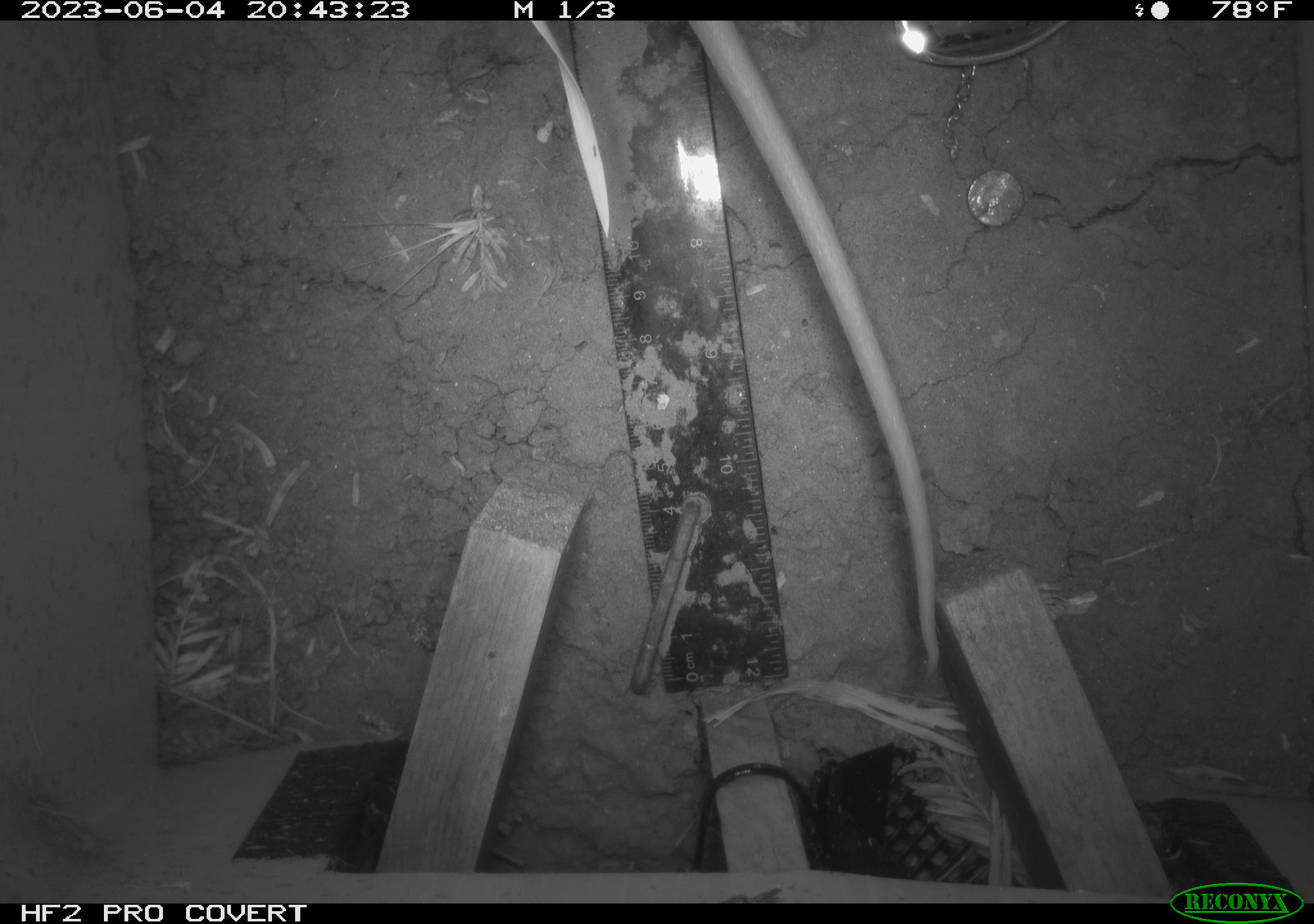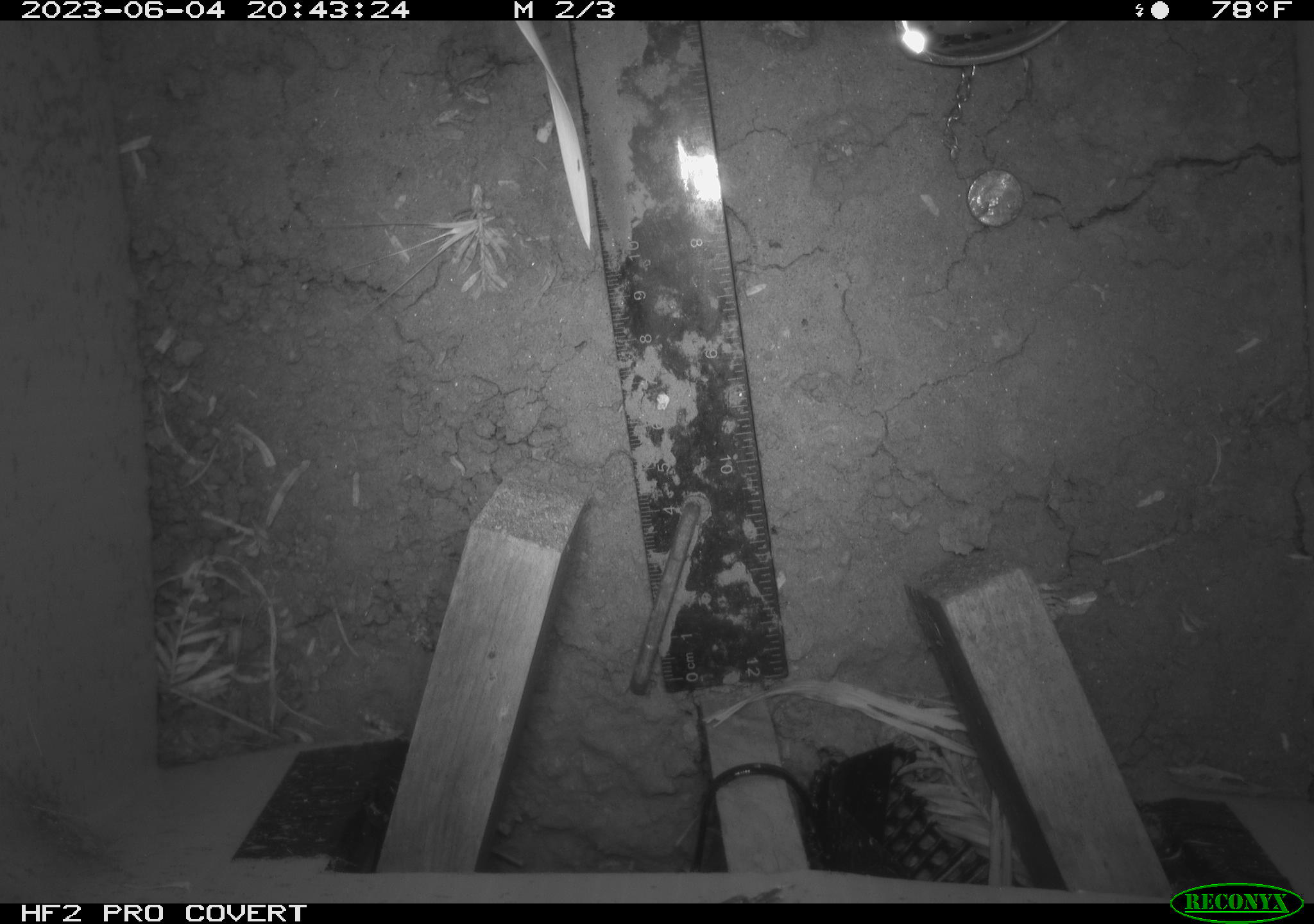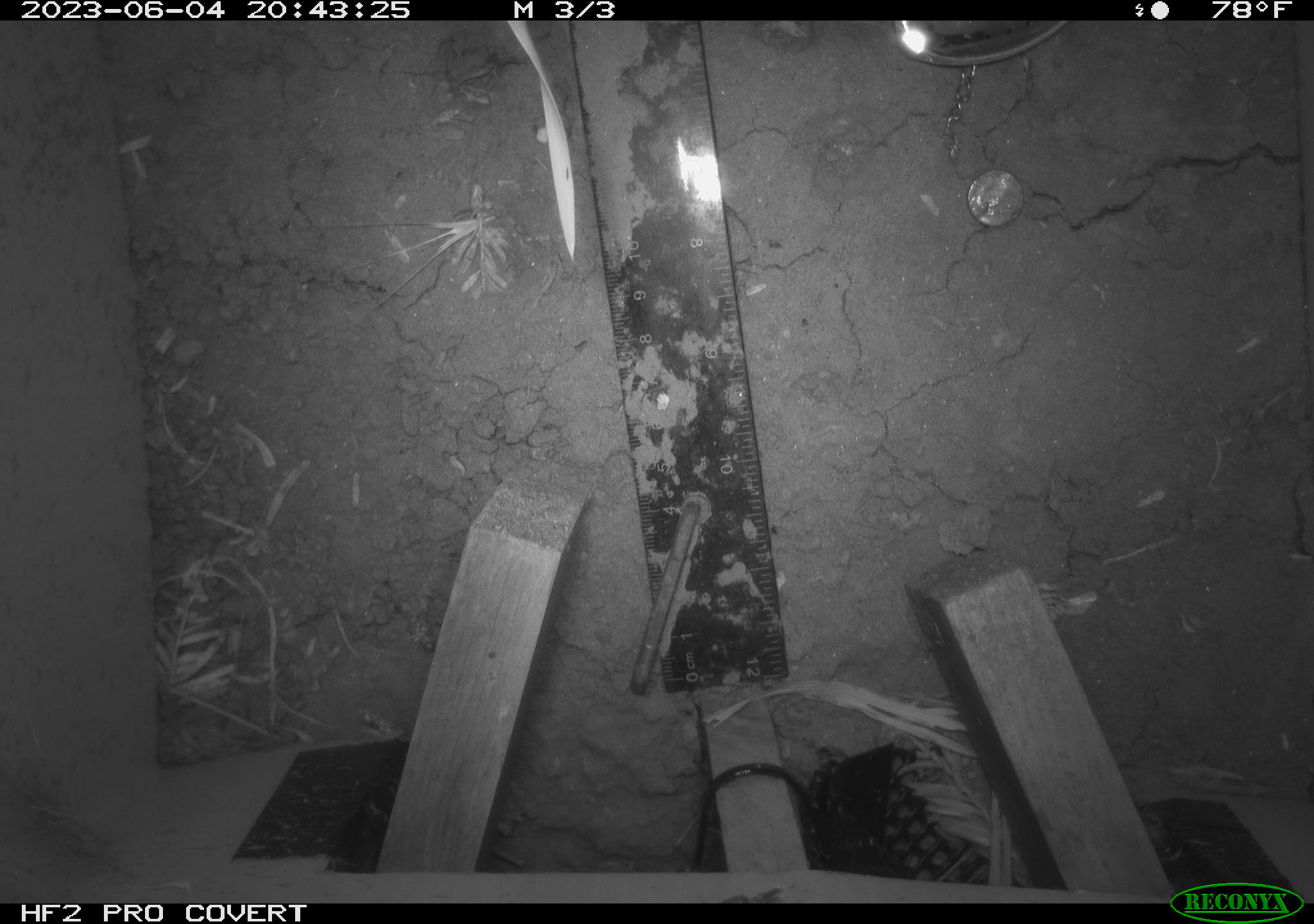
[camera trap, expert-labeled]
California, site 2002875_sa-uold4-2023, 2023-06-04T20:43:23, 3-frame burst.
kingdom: Animalia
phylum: Chordata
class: Mammalia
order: Didelphimorphia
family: Didelphidae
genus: Didelphis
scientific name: Didelphis virginiana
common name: virginia opossum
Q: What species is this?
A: Virginia opossum (Didelphis virginiana).